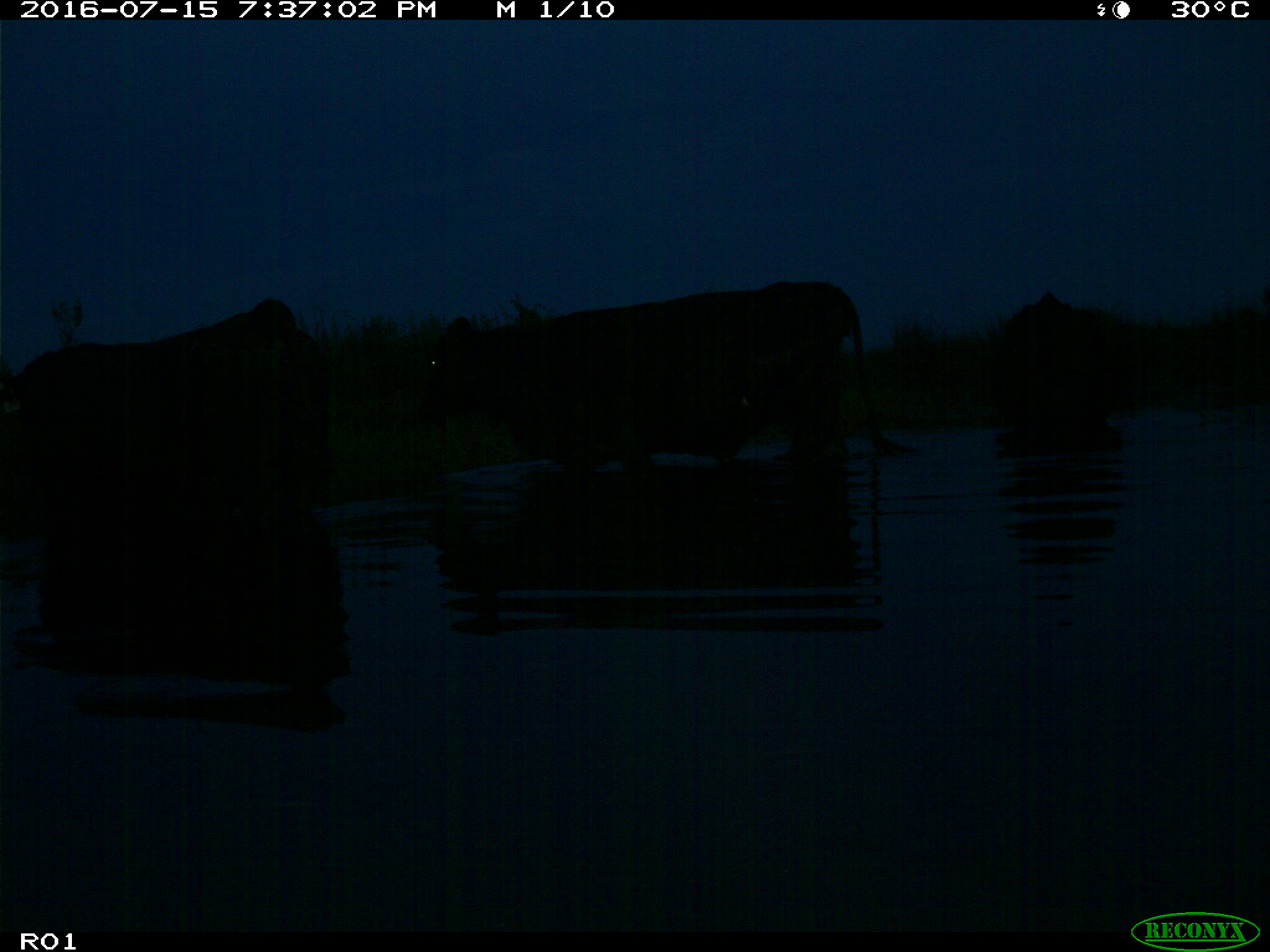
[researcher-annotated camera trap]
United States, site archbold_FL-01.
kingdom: Animalia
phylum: Chordata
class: Mammalia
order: Artiodactyla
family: Bovidae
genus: Bos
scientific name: Bos taurus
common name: domestic cow